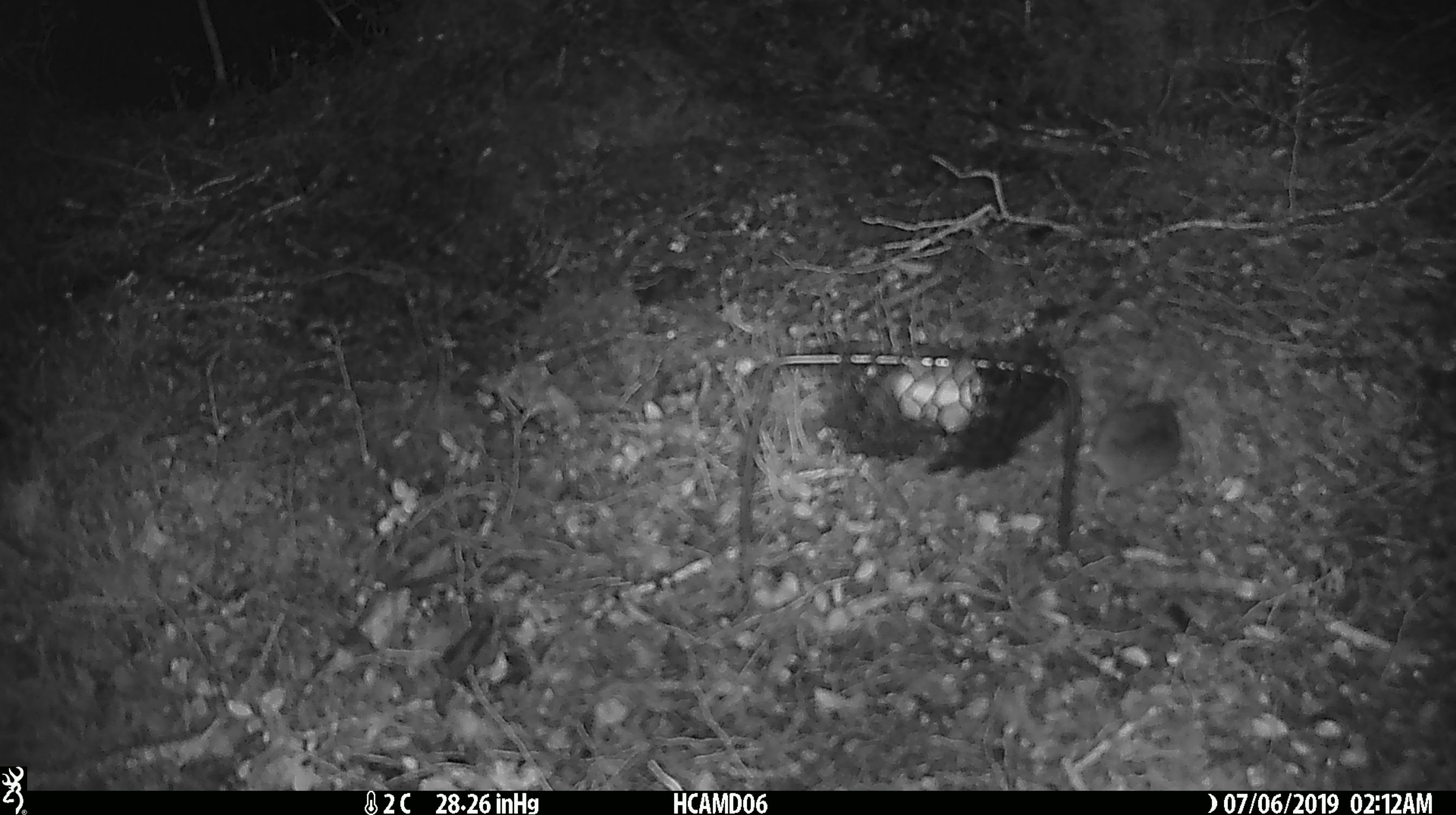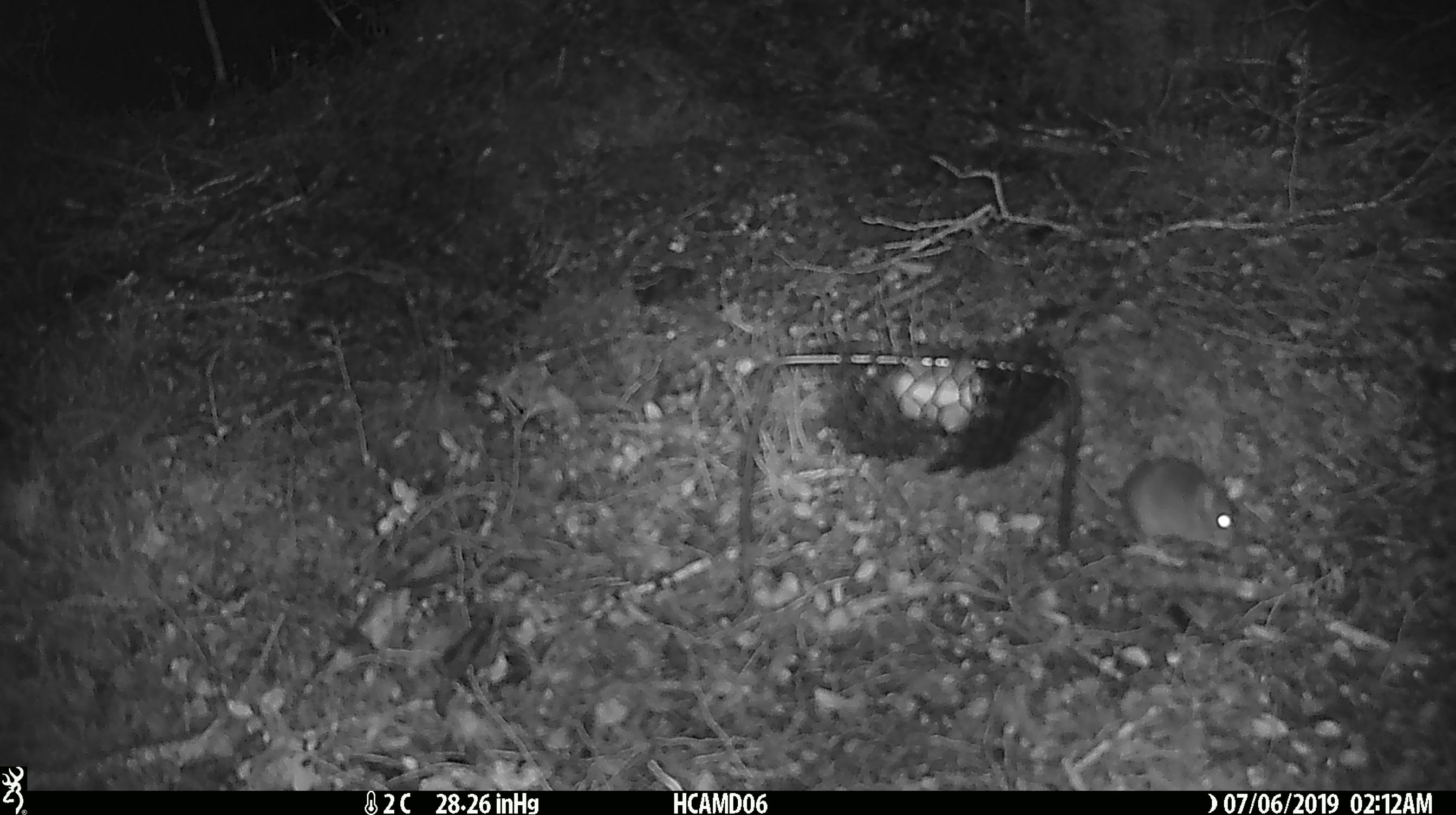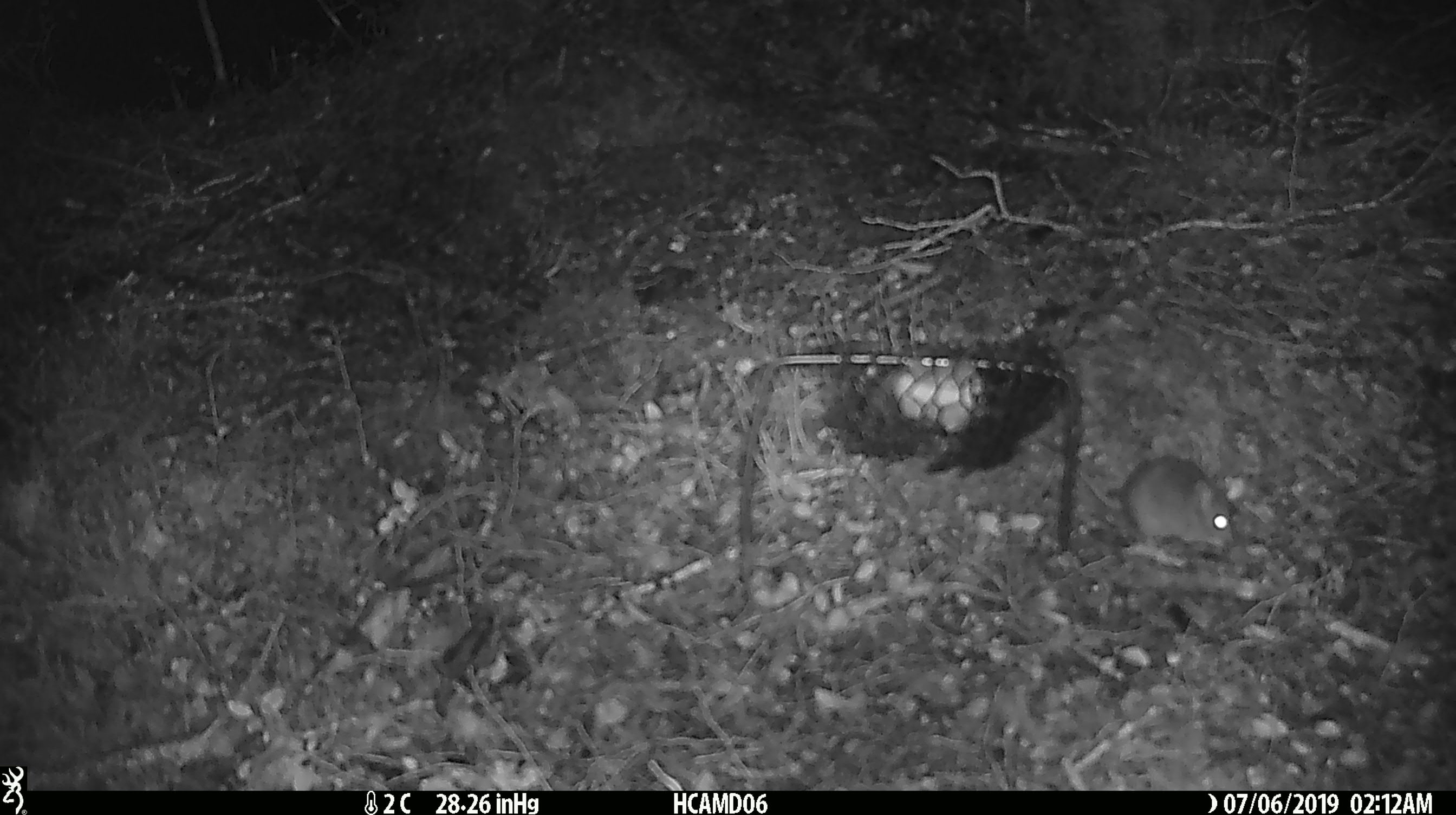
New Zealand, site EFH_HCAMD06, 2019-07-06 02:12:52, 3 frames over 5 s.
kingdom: Animalia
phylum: Chordata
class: Mammalia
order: Rodentia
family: Muridae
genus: Mus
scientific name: Mus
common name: mouse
Mouse (Mus).